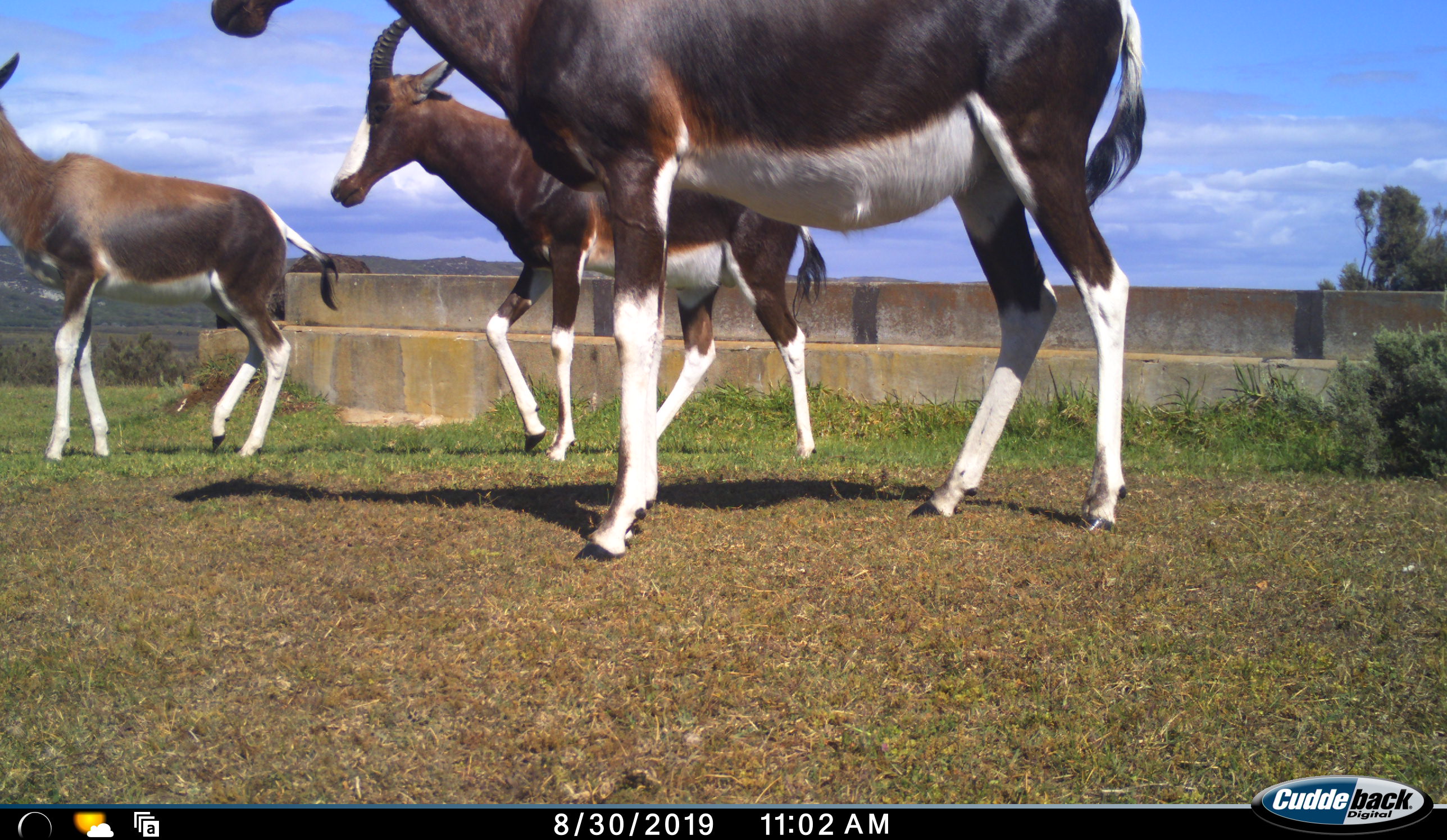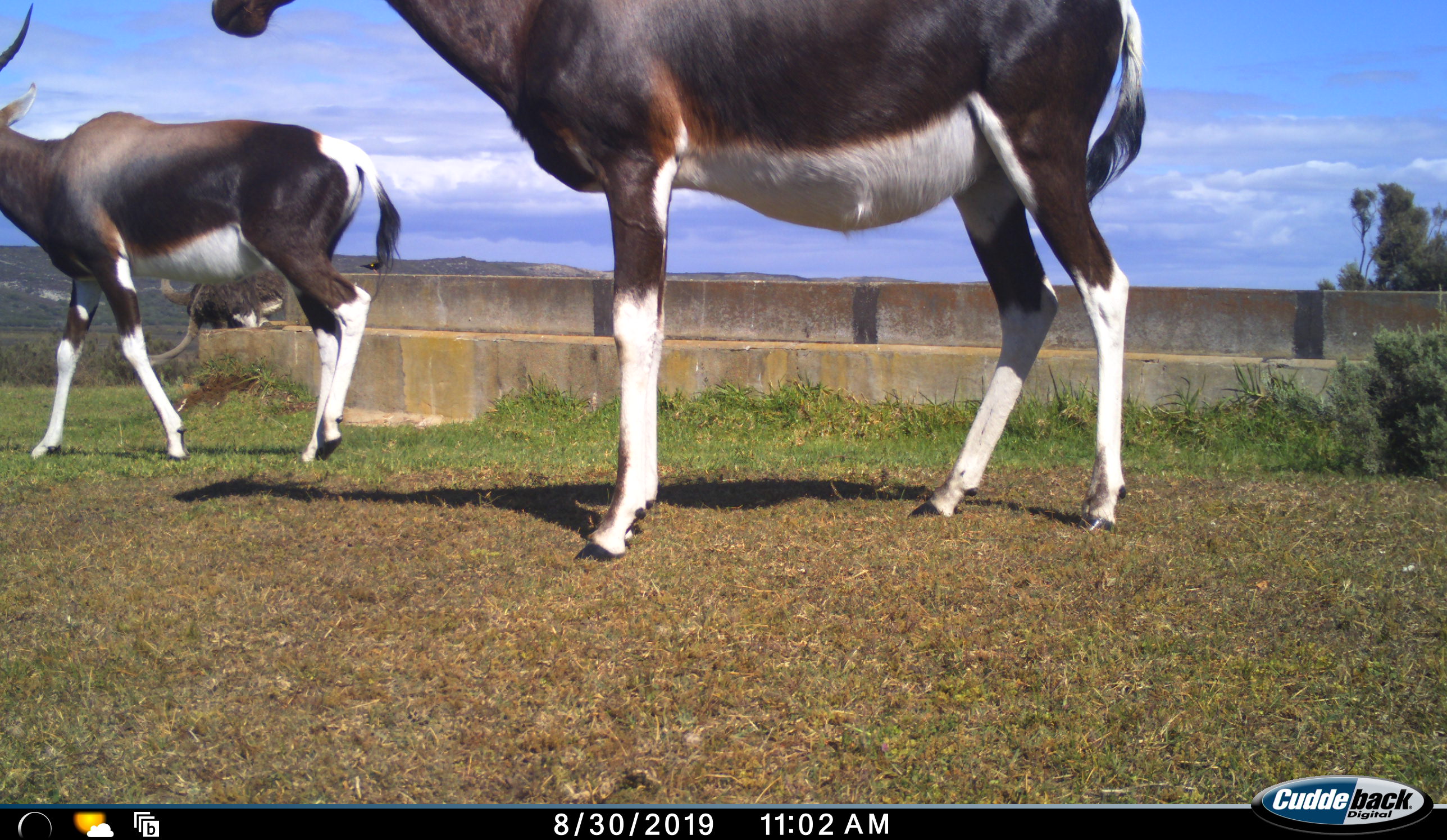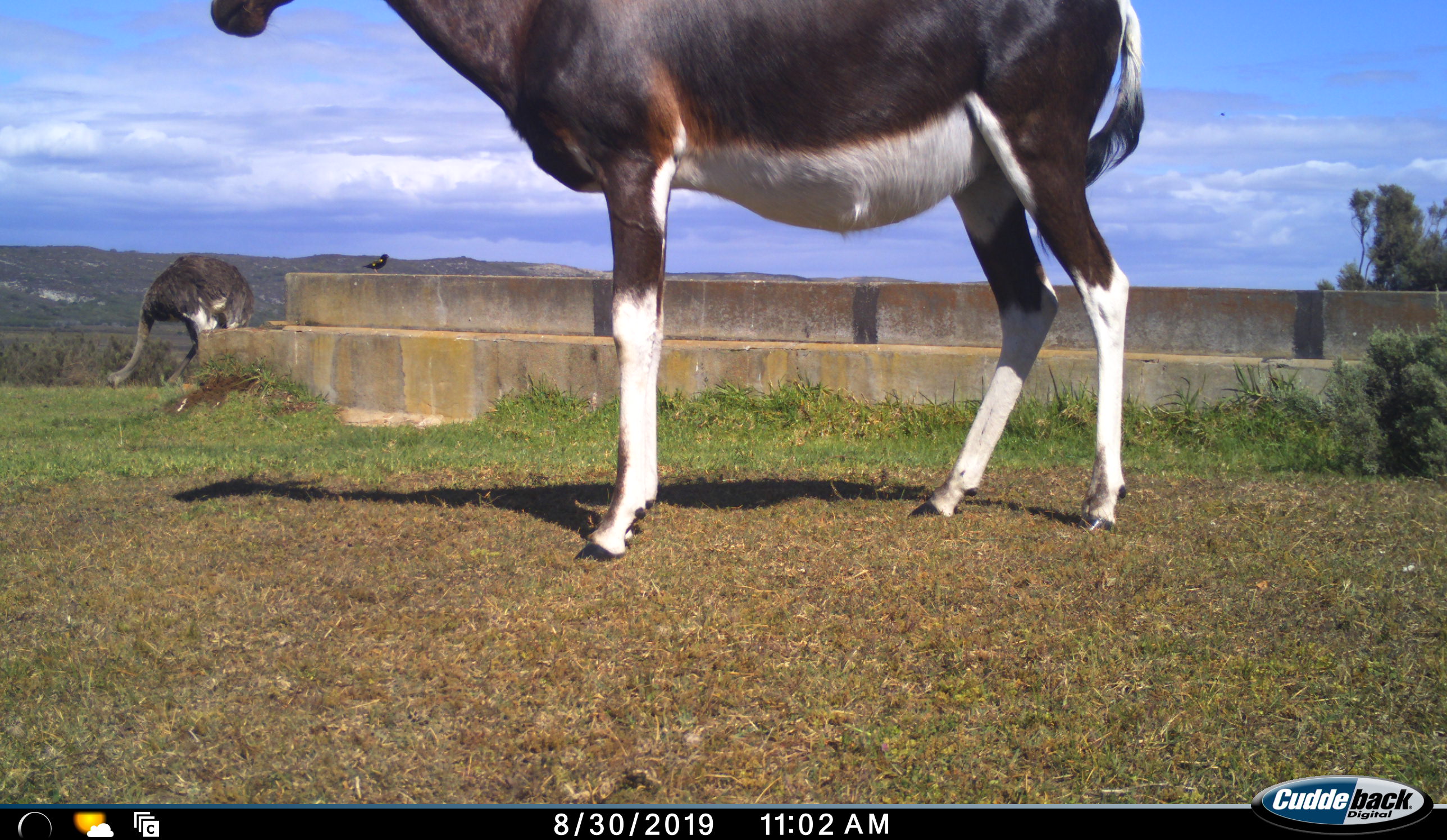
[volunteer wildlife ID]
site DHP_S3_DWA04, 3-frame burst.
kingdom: Animalia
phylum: Chordata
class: Mammalia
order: Artiodactyla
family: Bovidae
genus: Damaliscus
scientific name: Damaliscus pygargus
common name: bontebok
Bontebok (Damaliscus pygargus), count 3. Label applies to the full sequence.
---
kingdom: Animalia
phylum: Chordata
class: Aves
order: Struthioniformes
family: Struthionidae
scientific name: Struthionidae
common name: ostrich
Ostrich (Struthionidae), count 1. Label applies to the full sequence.